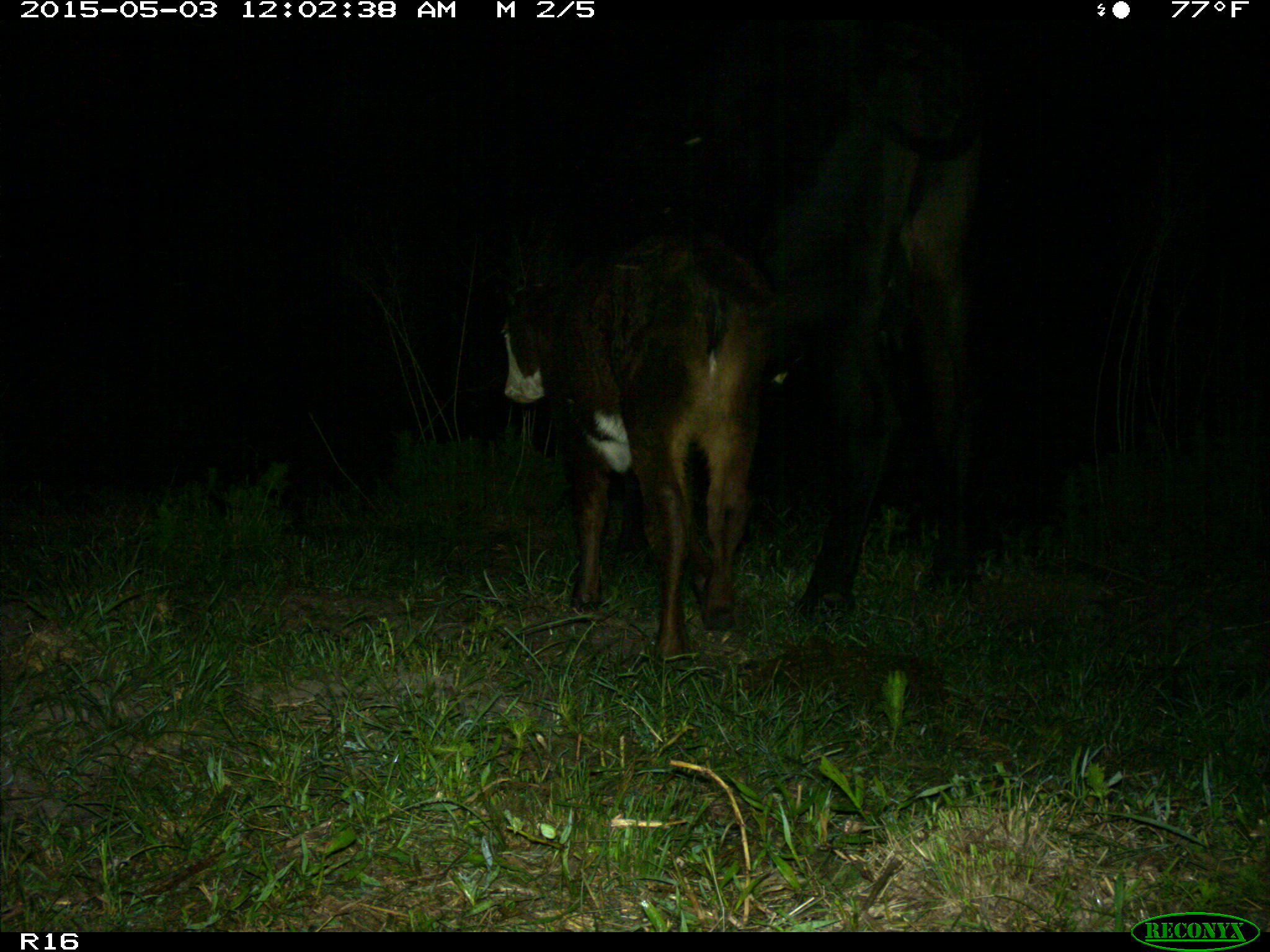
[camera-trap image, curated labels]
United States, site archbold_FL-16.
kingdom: Animalia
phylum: Chordata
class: Mammalia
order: Artiodactyla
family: Bovidae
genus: Bos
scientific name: Bos taurus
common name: domestic cow